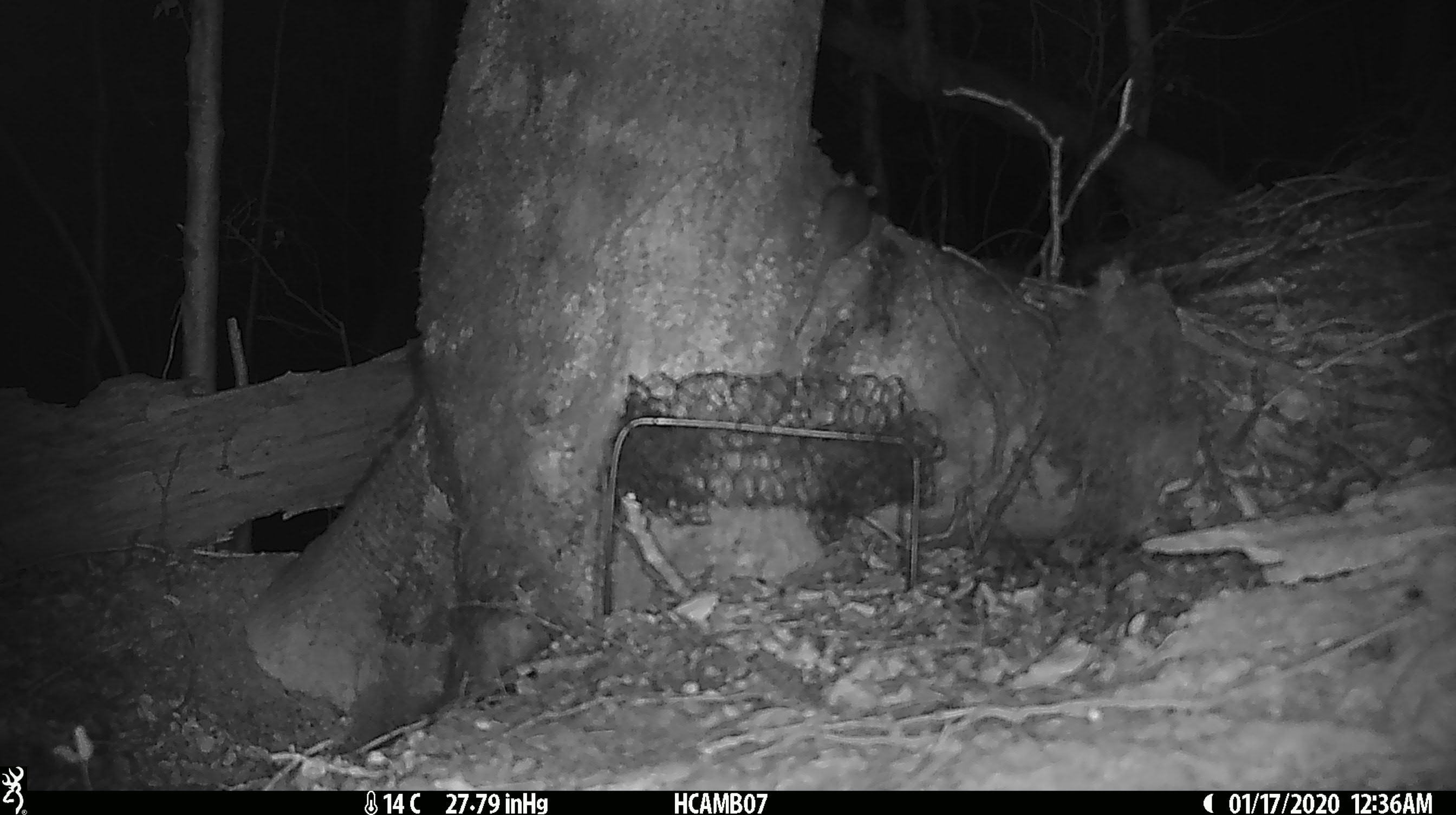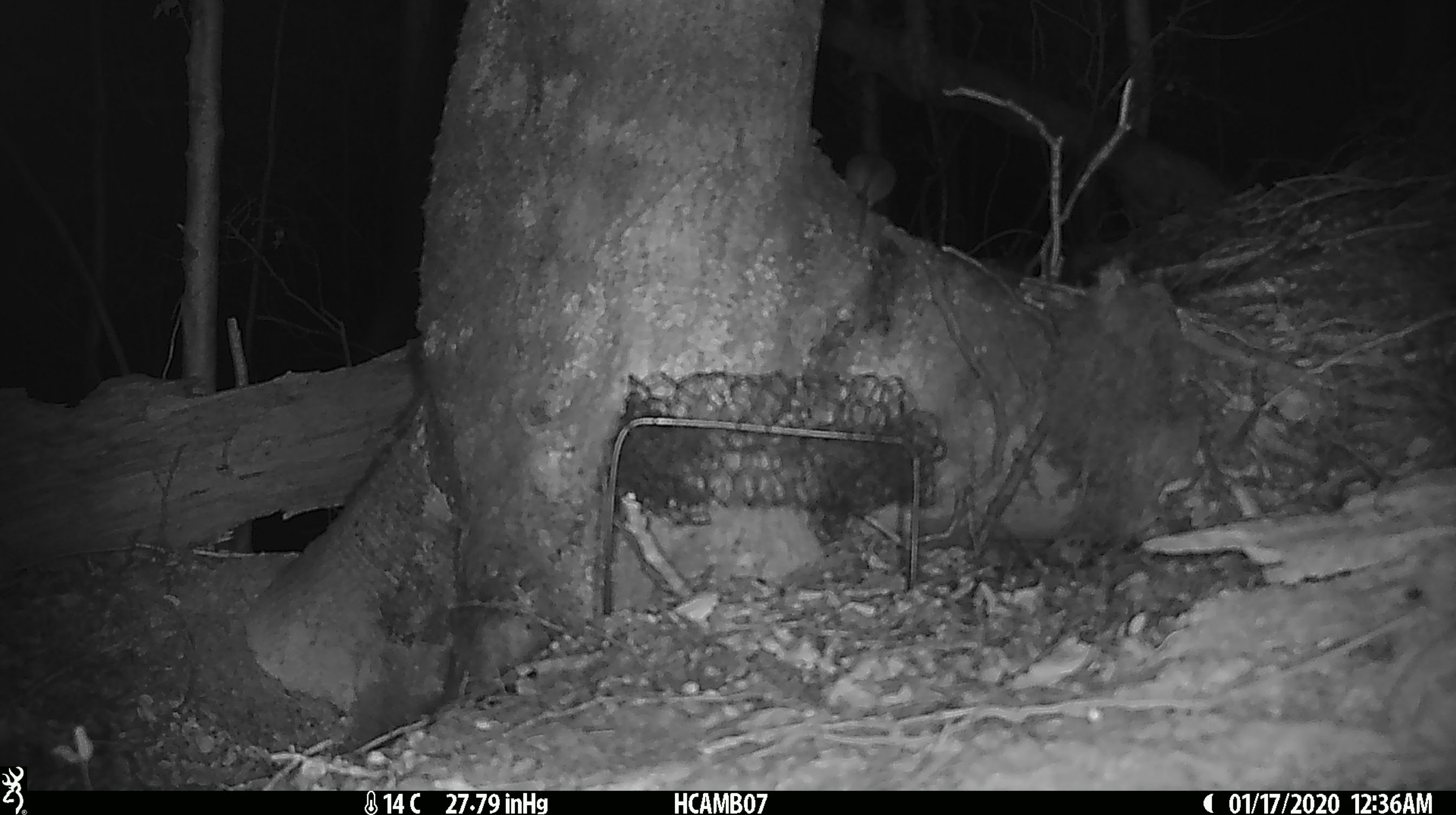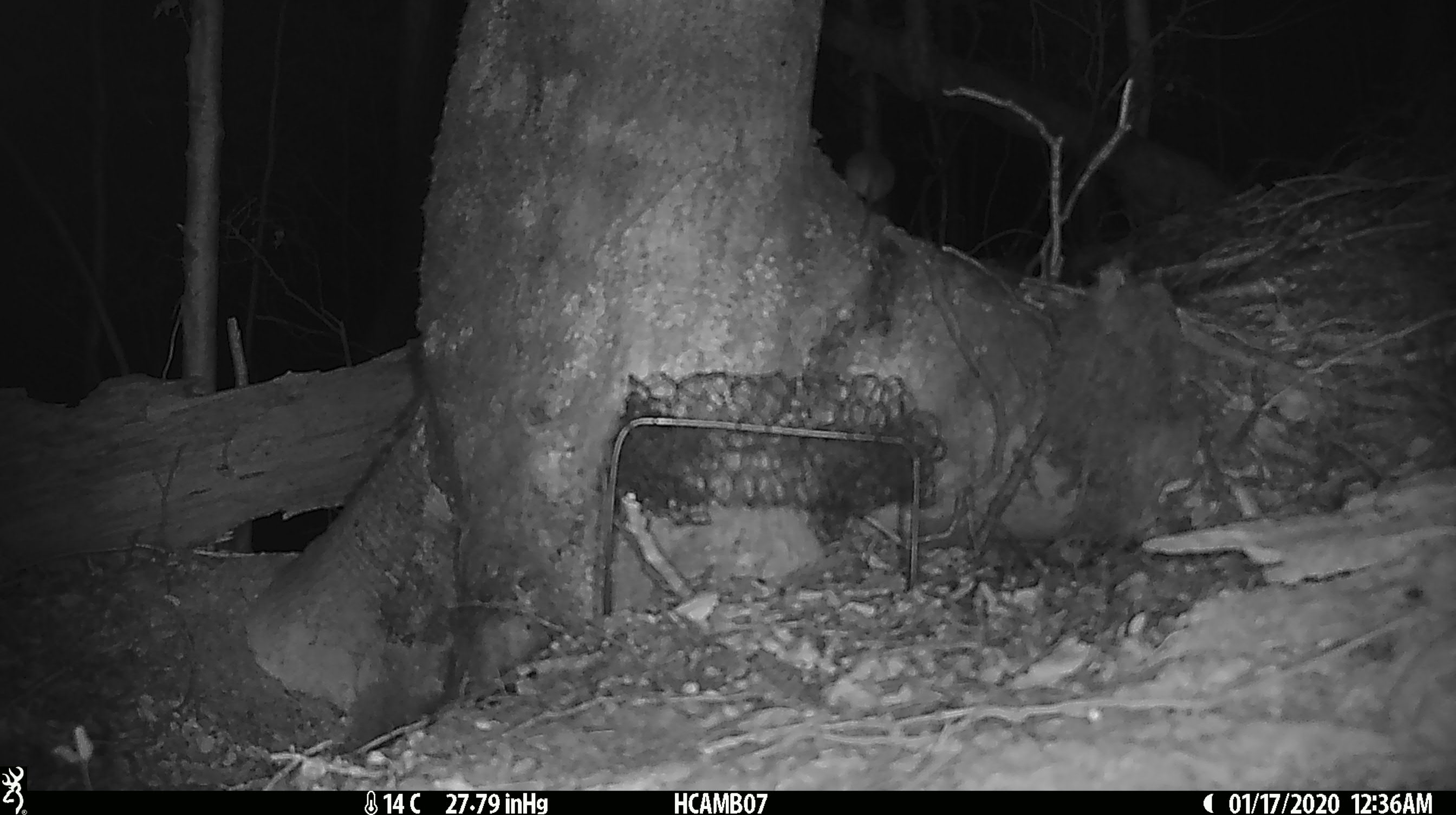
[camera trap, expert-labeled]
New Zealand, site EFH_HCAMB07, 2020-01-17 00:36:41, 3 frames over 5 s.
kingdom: Animalia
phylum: Chordata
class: Mammalia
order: Rodentia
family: Muridae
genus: Mus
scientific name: Mus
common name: mouse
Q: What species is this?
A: Mouse (Mus).